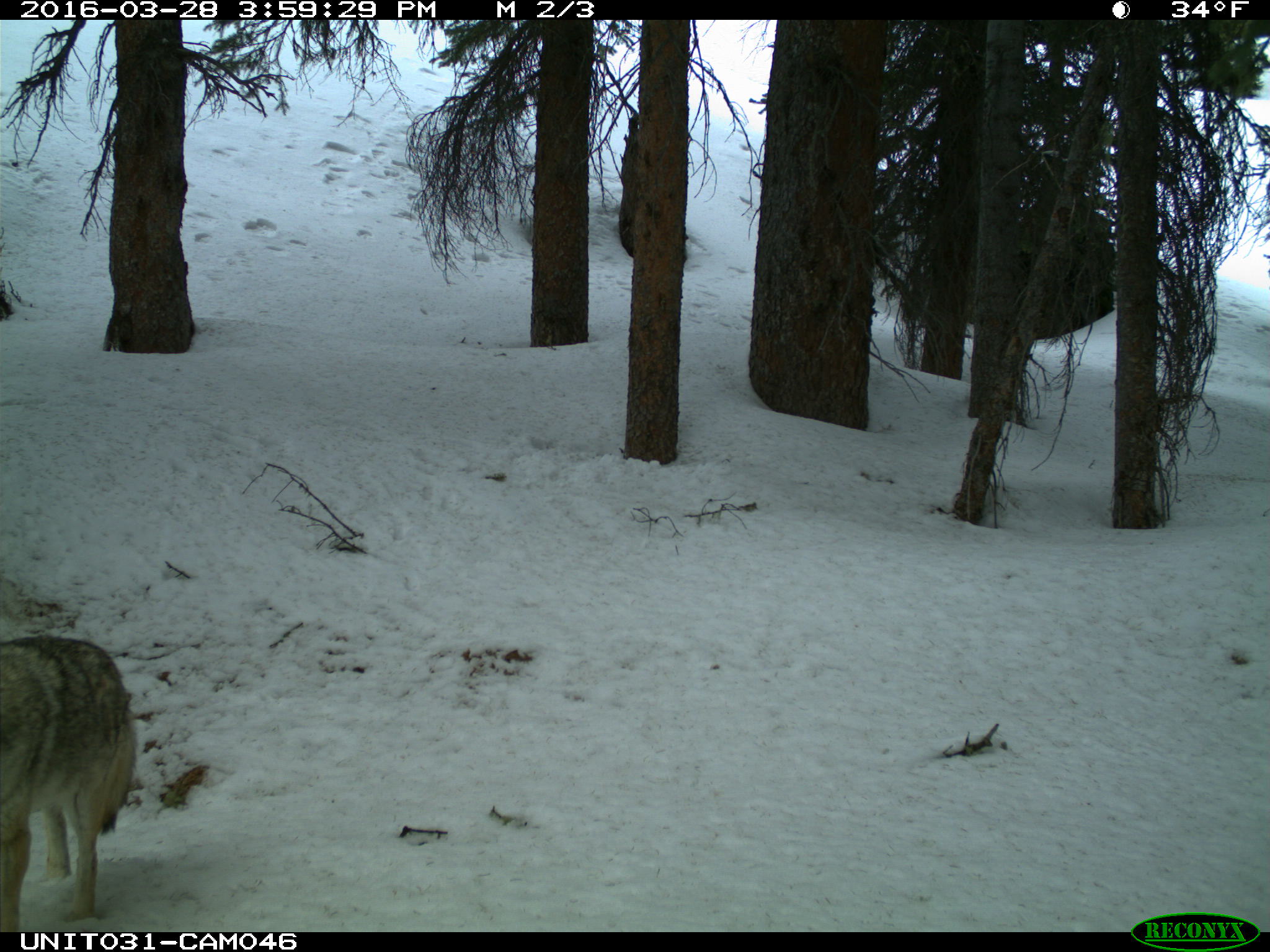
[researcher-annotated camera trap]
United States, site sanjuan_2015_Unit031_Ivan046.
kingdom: Animalia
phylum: Chordata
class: Mammalia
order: Carnivora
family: Canidae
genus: Canis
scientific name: Canis latrans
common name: coyote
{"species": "Canis latrans (coyote)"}